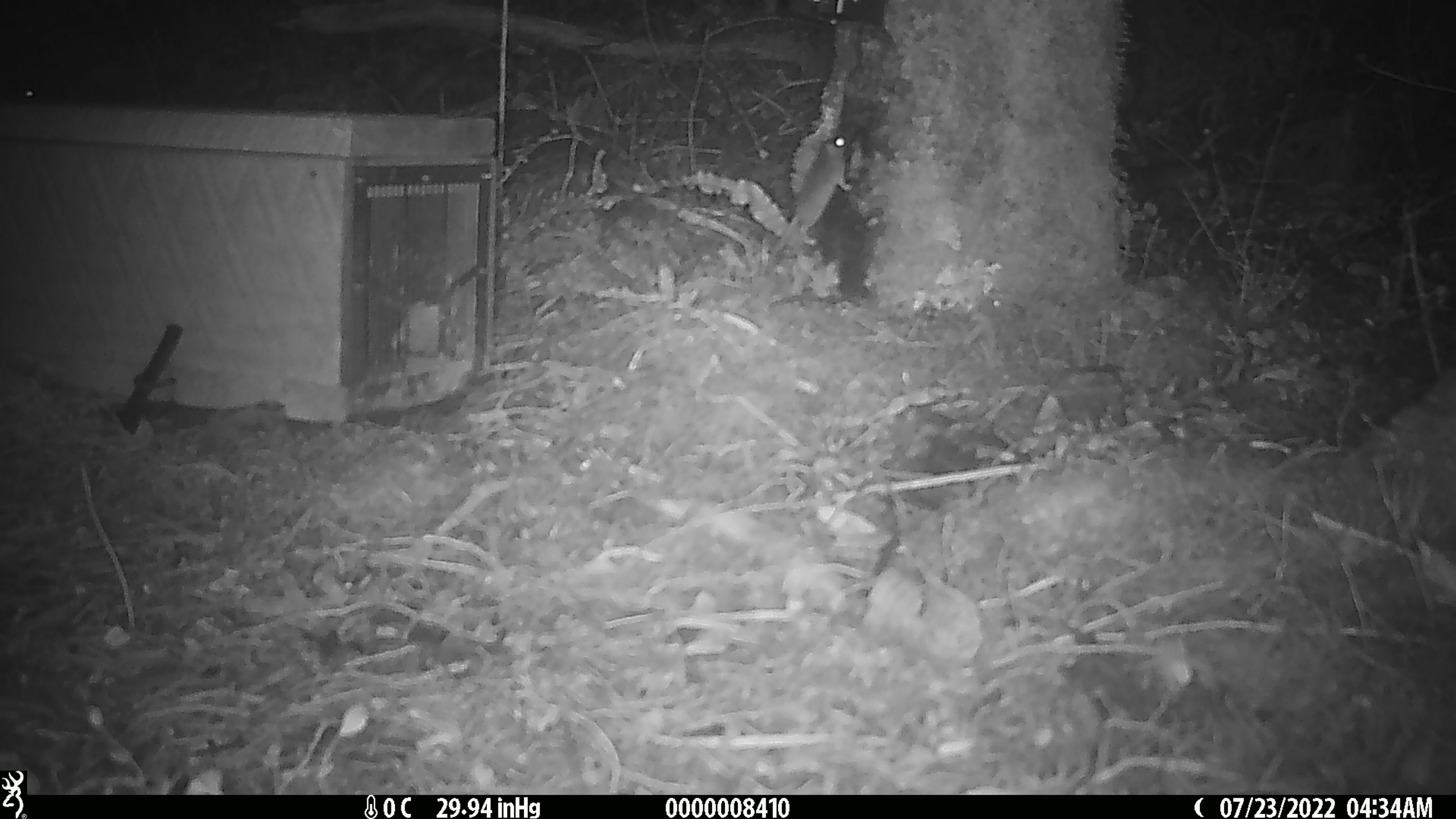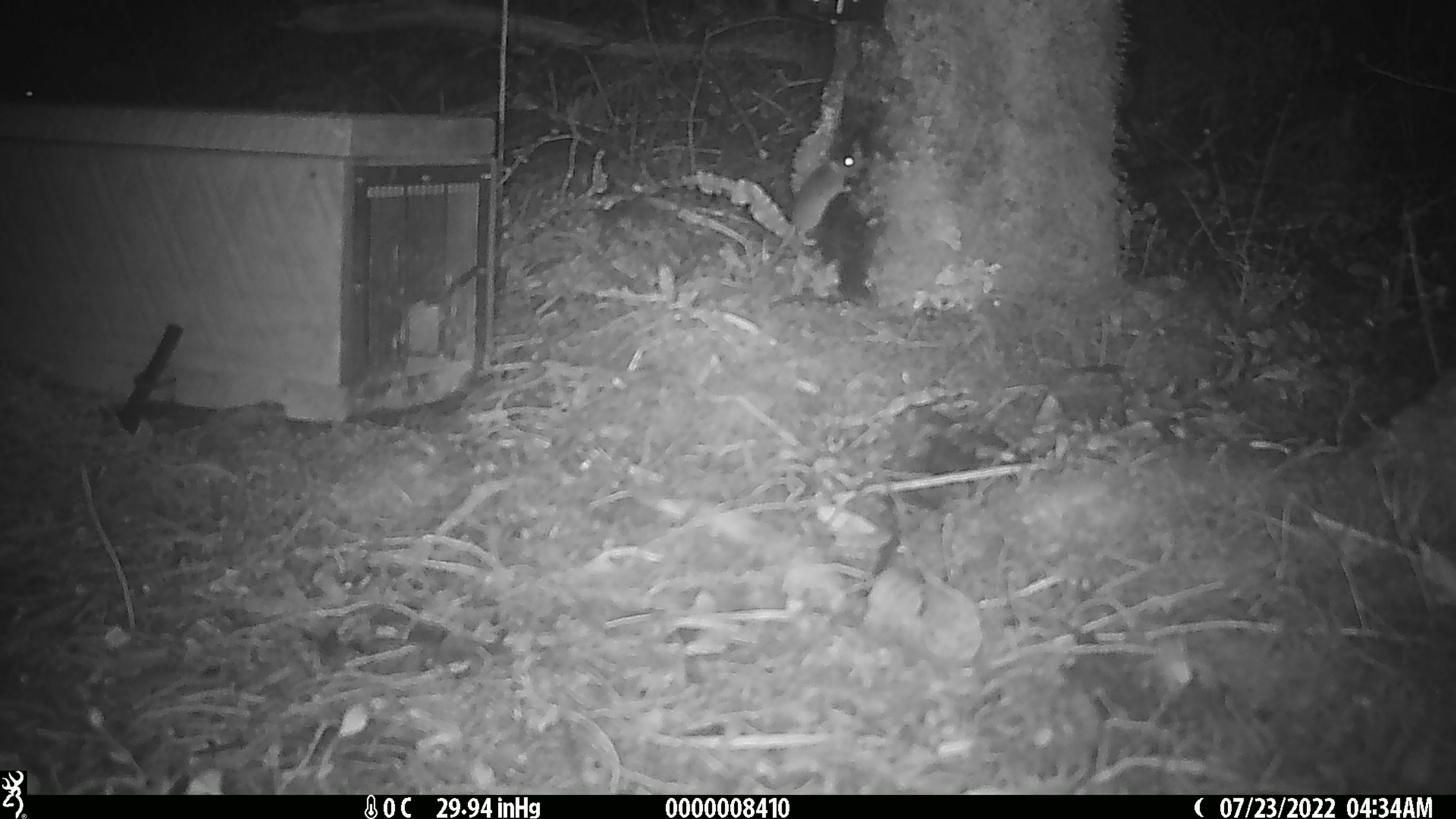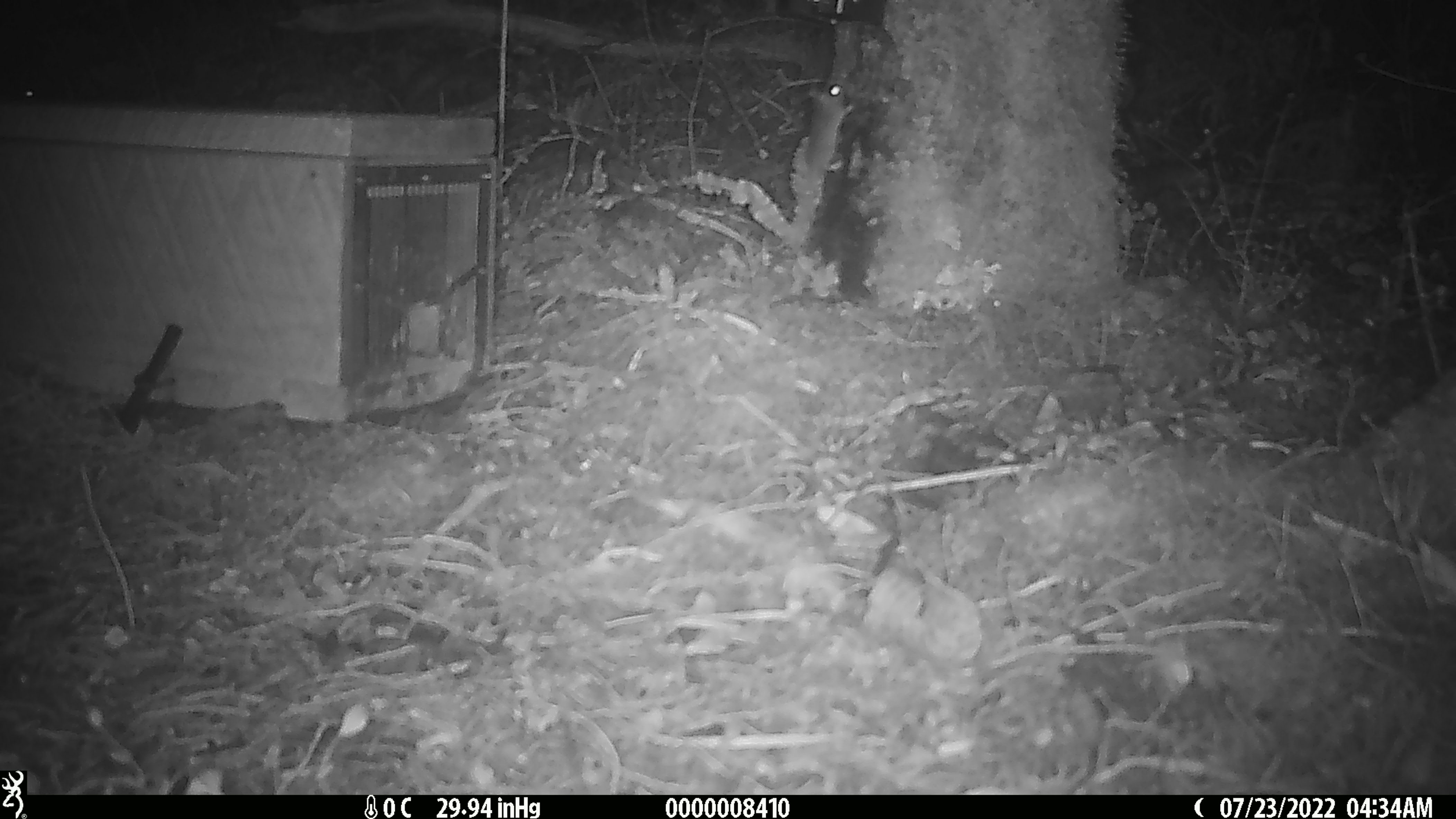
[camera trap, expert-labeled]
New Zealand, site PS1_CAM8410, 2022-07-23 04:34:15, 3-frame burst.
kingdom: Animalia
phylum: Chordata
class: Mammalia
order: Rodentia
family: Muridae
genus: Mus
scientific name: Mus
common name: mouse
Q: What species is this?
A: Mouse (Mus).